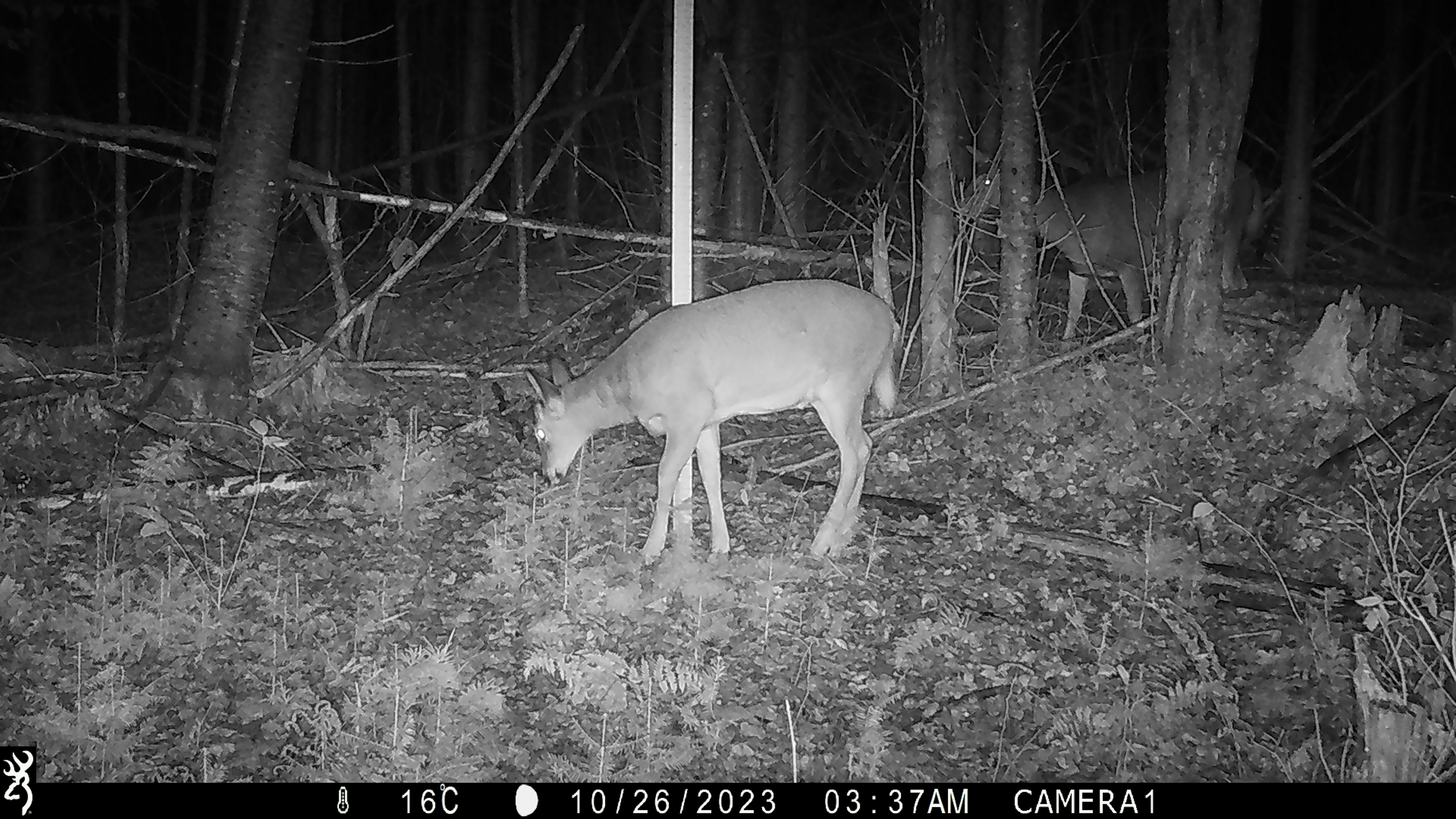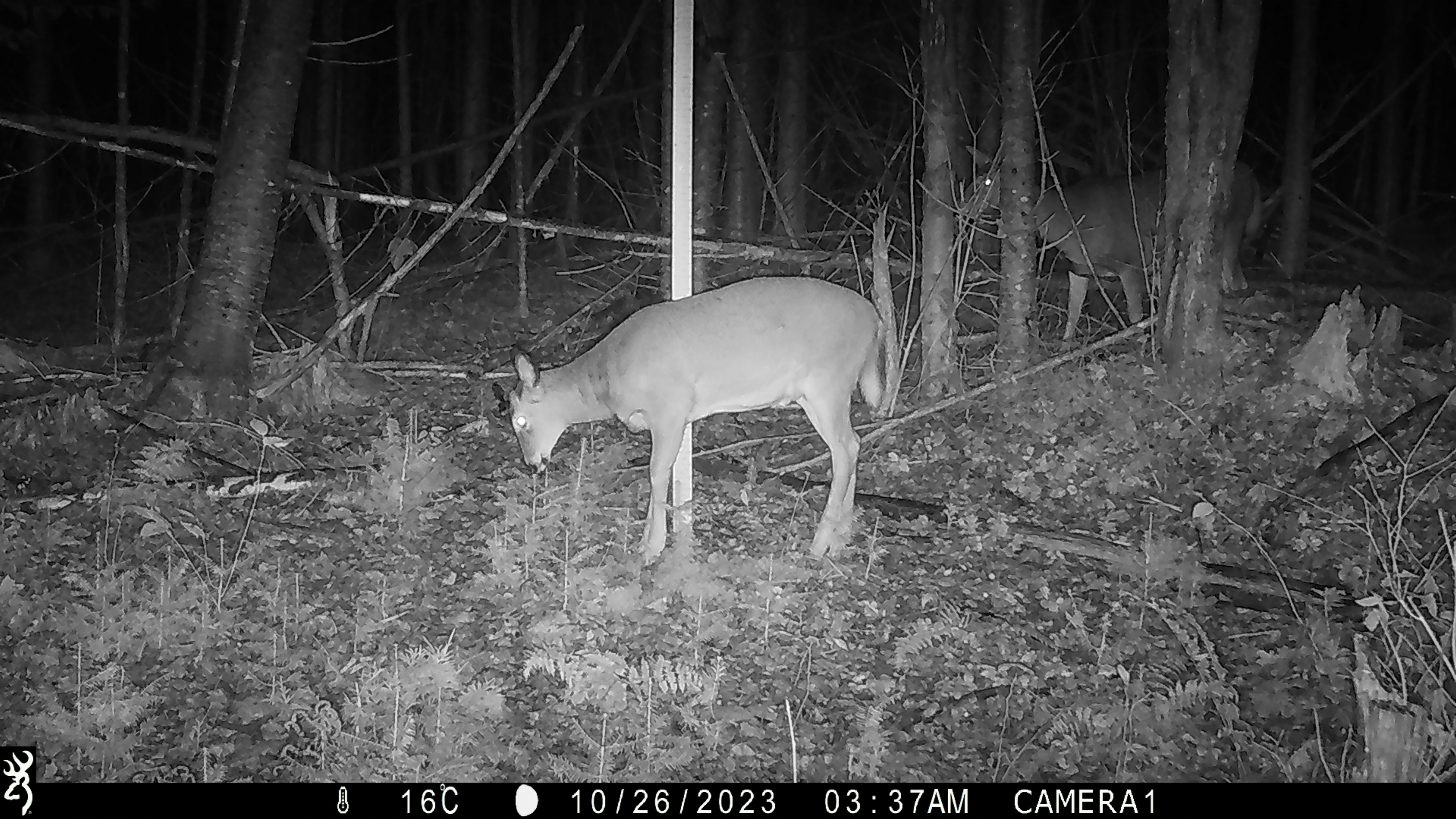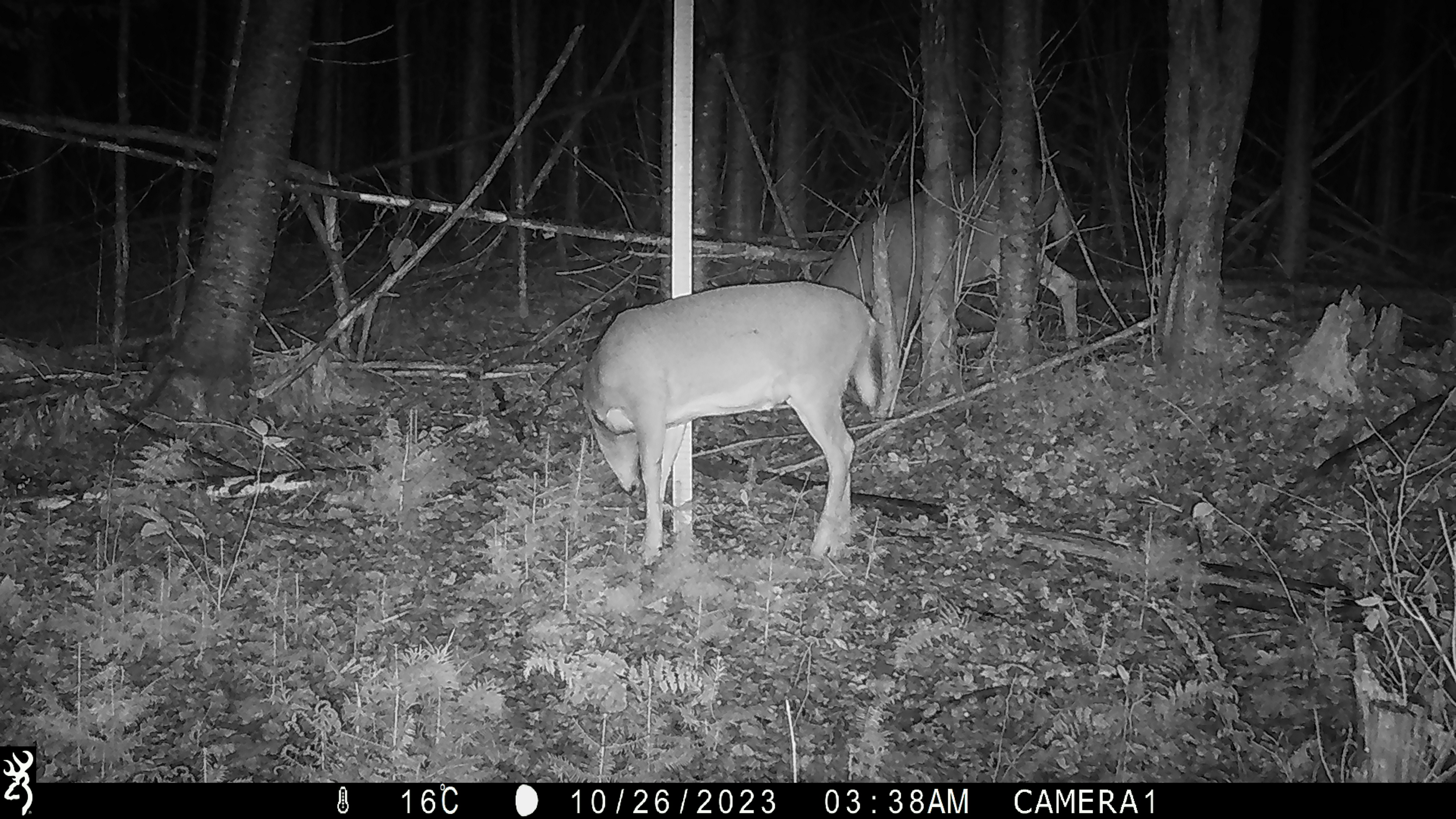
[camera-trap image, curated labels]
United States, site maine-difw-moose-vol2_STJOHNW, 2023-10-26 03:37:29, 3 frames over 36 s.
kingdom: Animalia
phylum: Chordata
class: Mammalia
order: Artiodactyla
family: Cervidae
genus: Odocoileus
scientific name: Odocoileus virginianus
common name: white-tailed deer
White-tailed deer (Odocoileus virginianus).